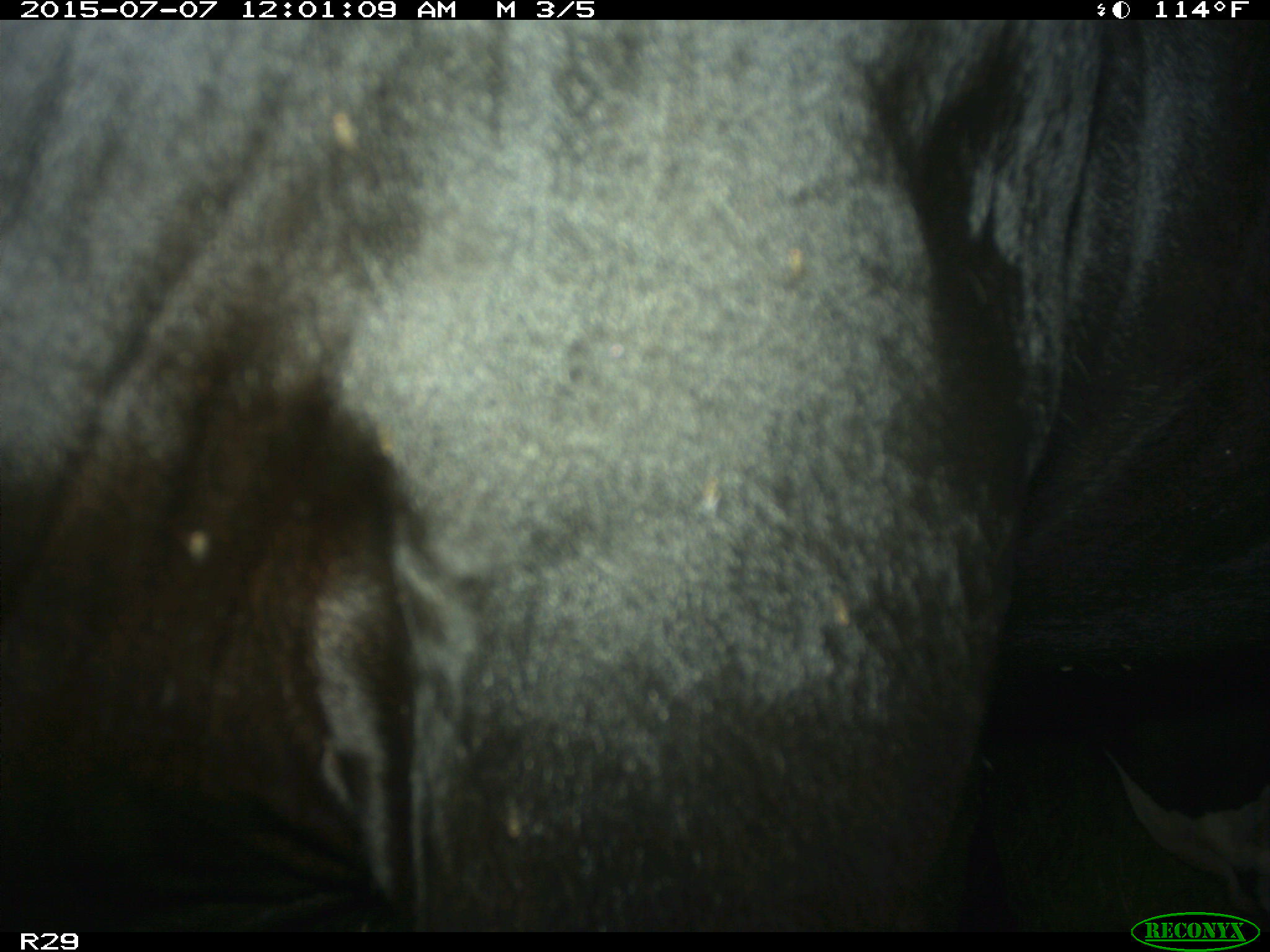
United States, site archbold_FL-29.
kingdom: Animalia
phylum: Chordata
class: Mammalia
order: Artiodactyla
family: Bovidae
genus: Bos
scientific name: Bos taurus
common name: domestic cow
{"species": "Bos taurus (domestic cow)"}